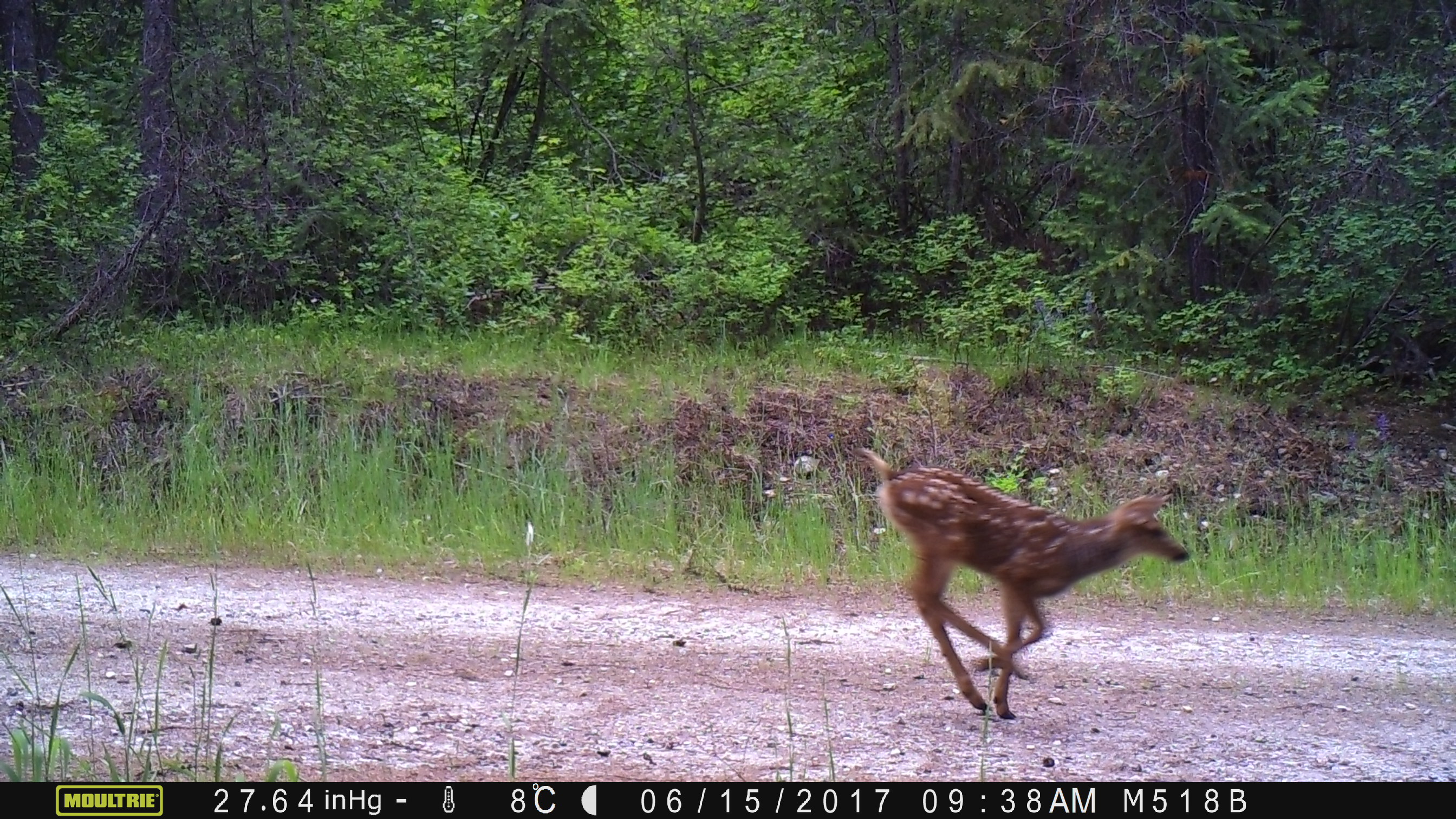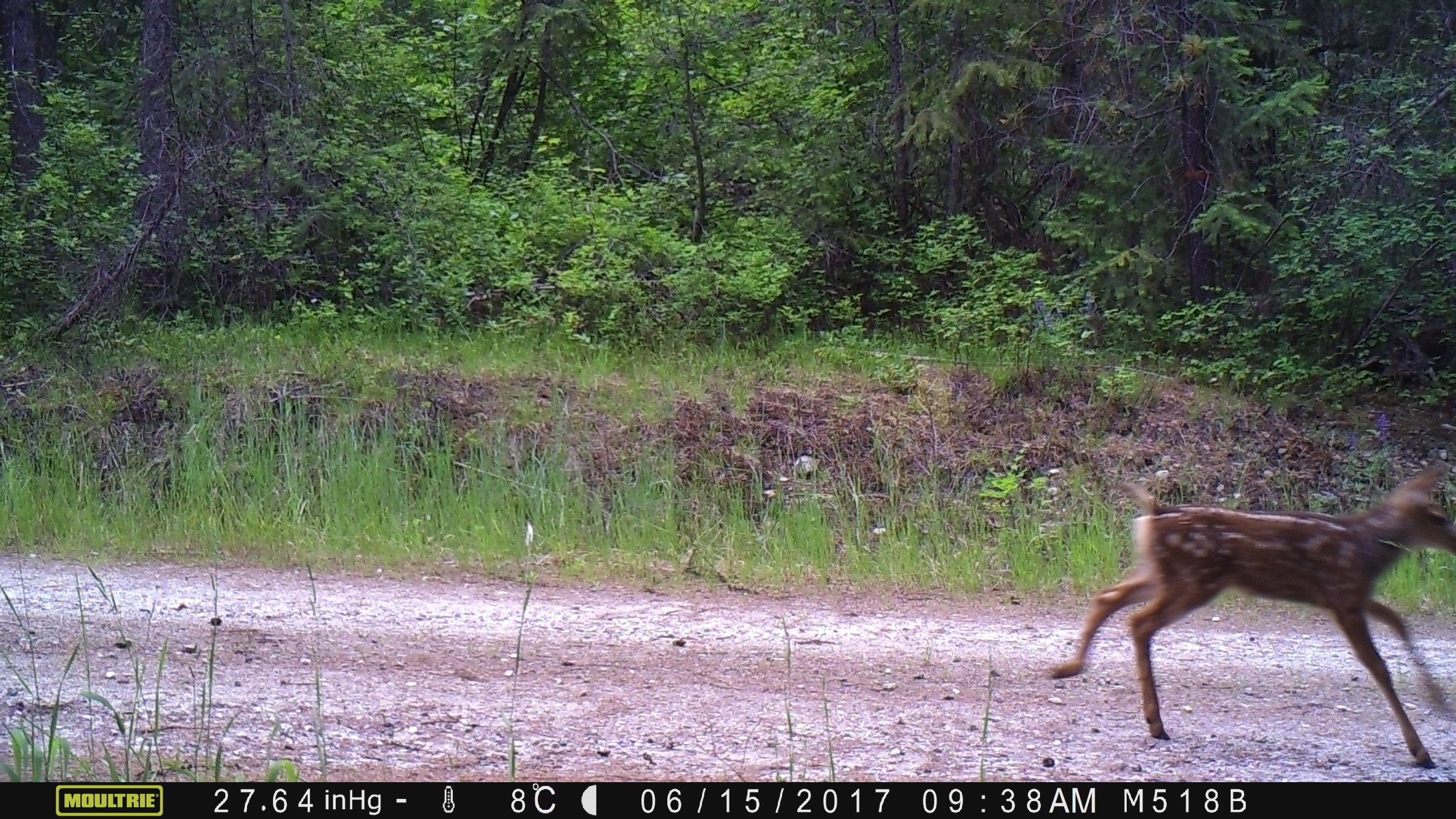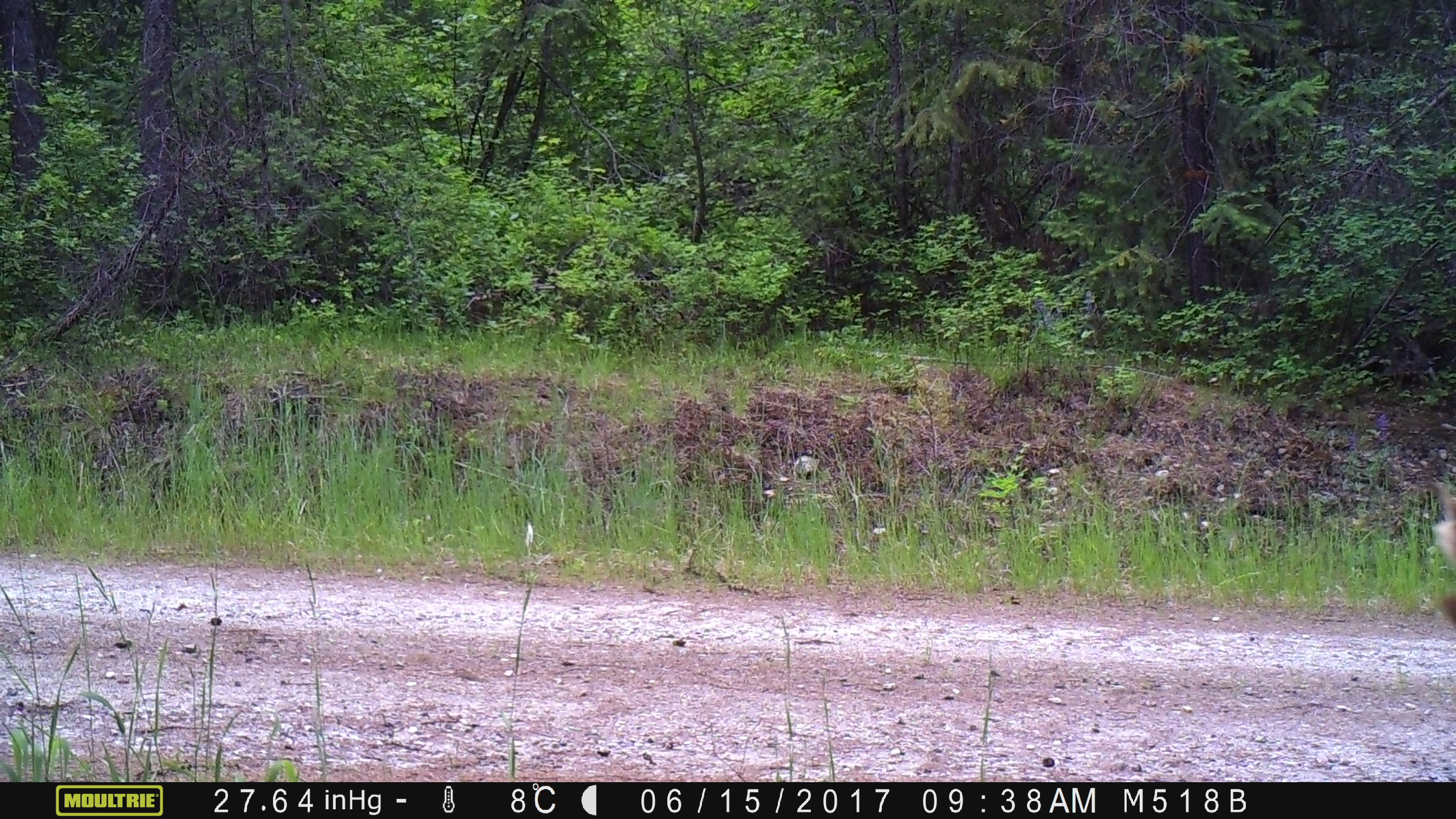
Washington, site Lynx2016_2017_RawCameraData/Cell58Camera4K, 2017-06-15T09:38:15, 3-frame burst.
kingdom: Animalia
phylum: Chordata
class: Mammalia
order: Artiodactyla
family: Cervidae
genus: Odocoileus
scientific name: Odocoileus hemionus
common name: mule deer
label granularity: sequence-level